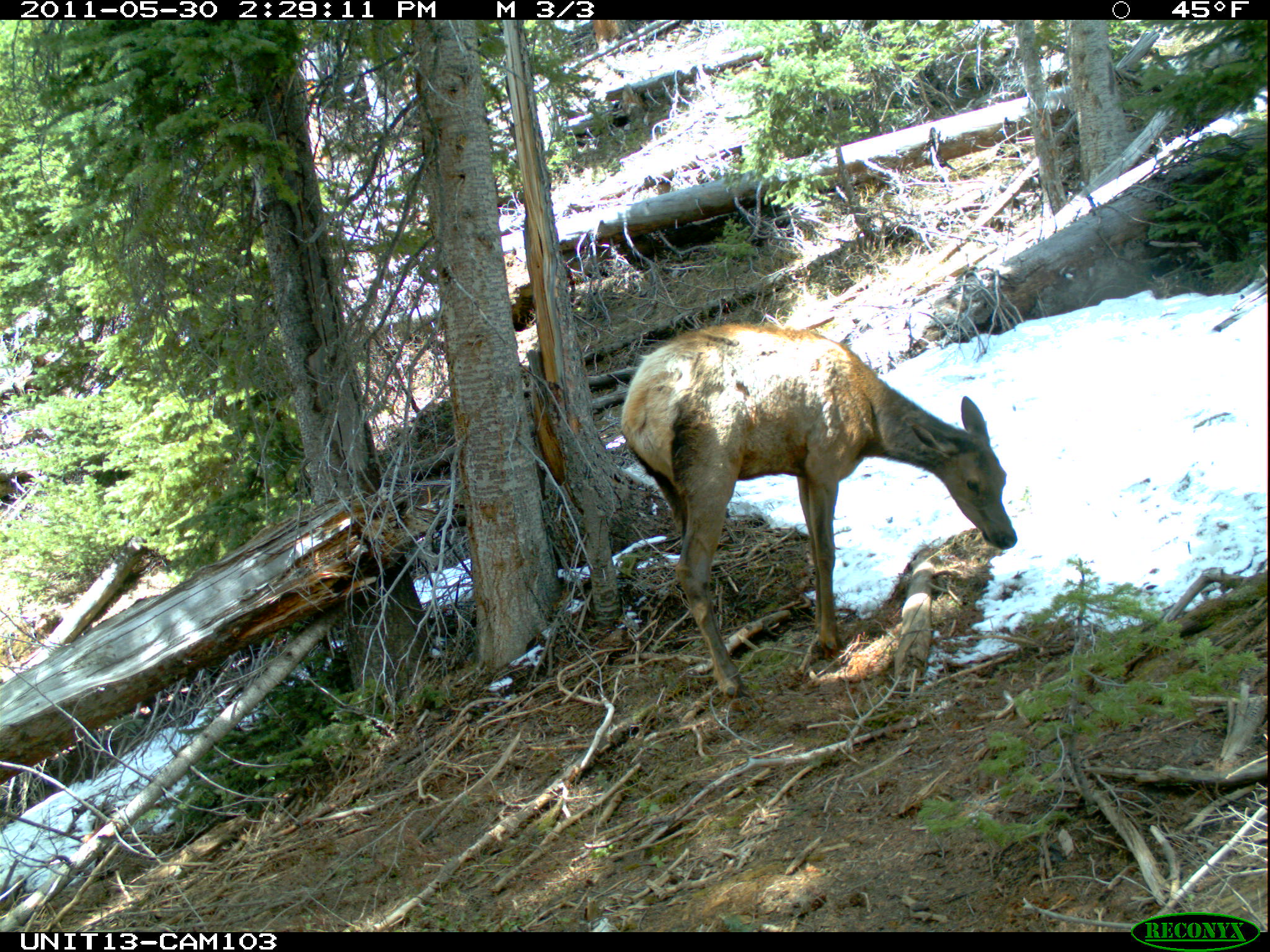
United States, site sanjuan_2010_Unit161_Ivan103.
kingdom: Animalia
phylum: Chordata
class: Mammalia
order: Artiodactyla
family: Cervidae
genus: Cervus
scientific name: Cervus elaphus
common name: red deer